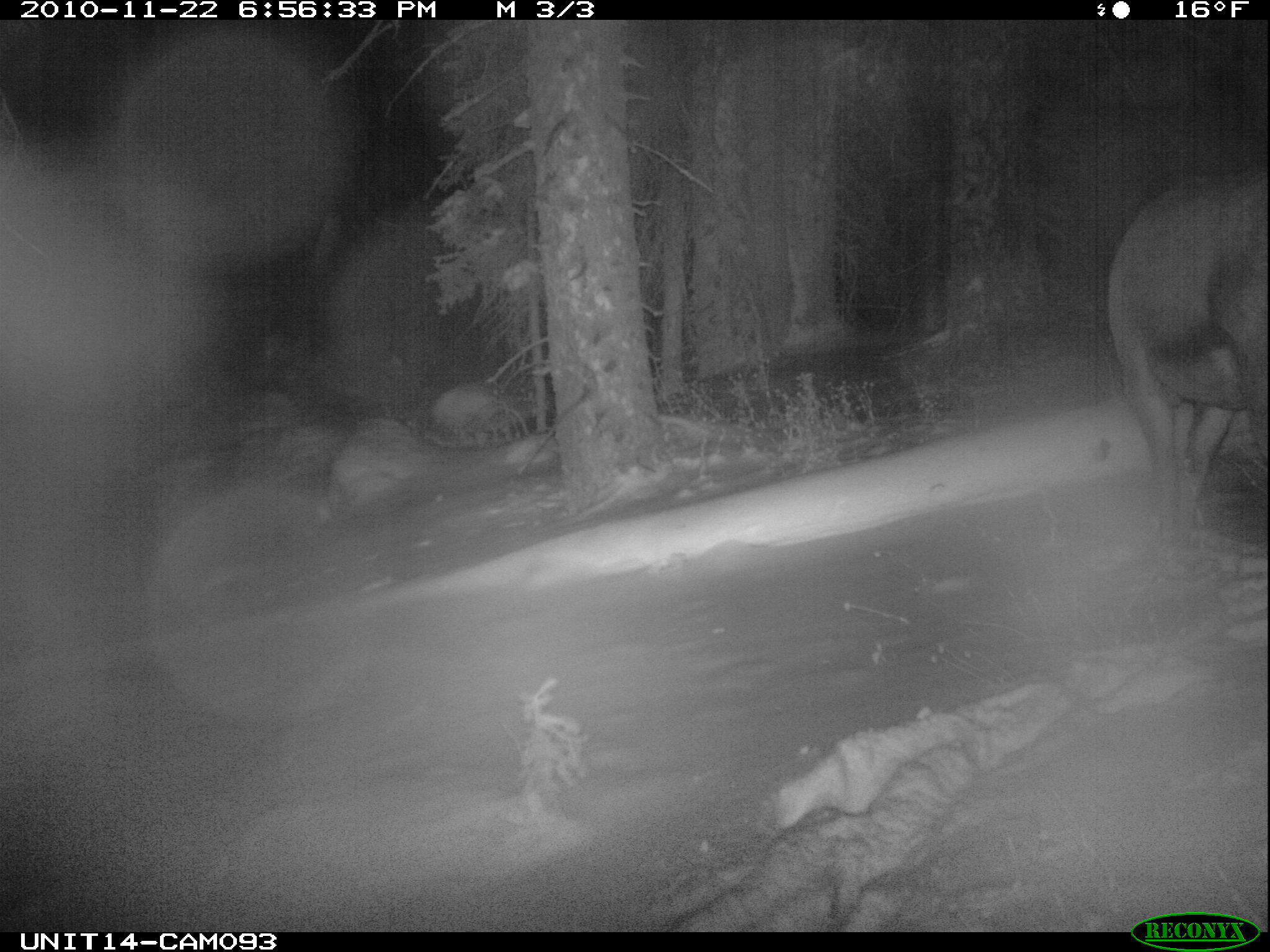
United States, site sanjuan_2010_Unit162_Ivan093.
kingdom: Animalia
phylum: Chordata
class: Mammalia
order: Artiodactyla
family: Cervidae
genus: Cervus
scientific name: Cervus elaphus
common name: red deer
Cervus elaphus (red deer).